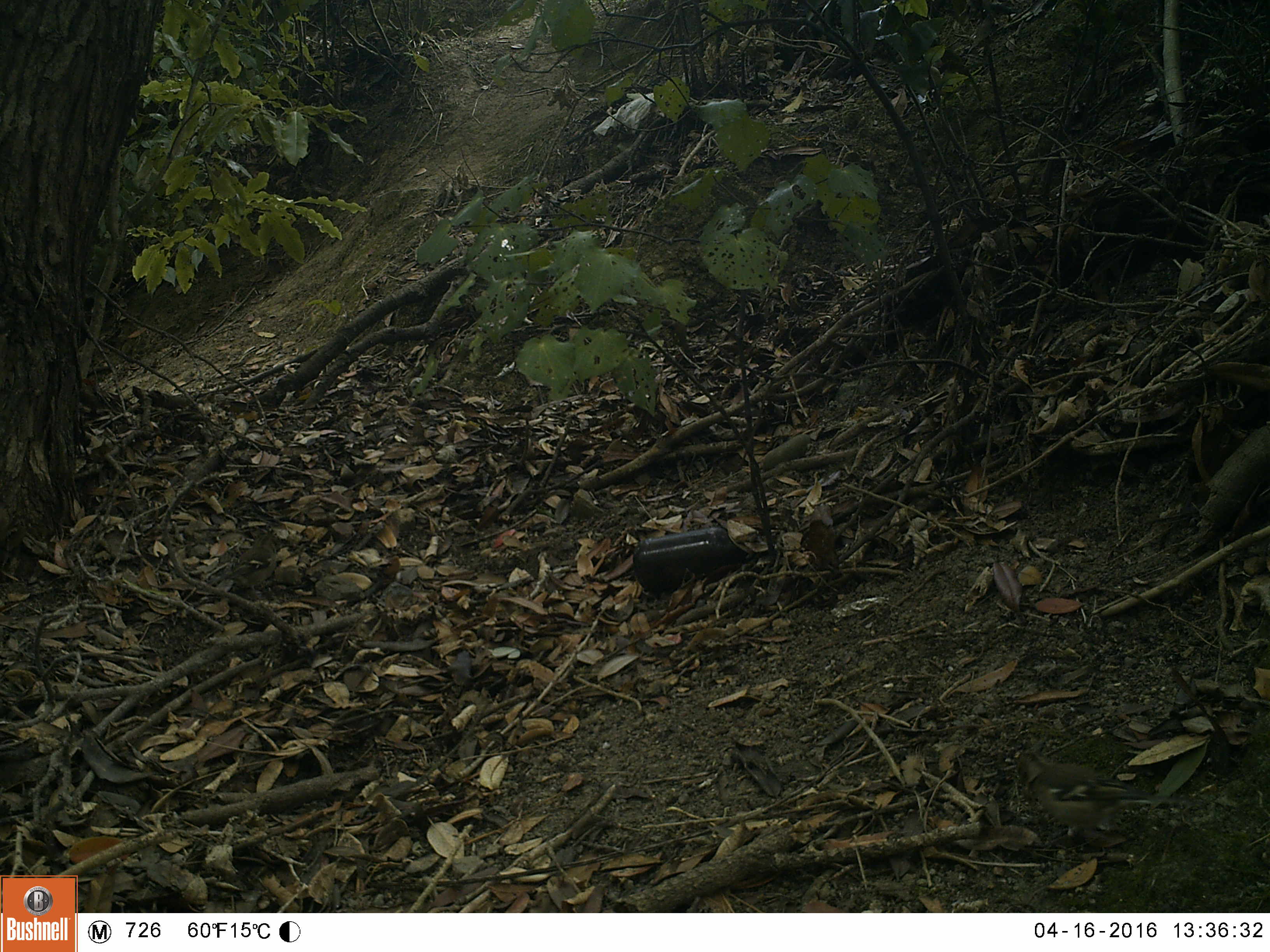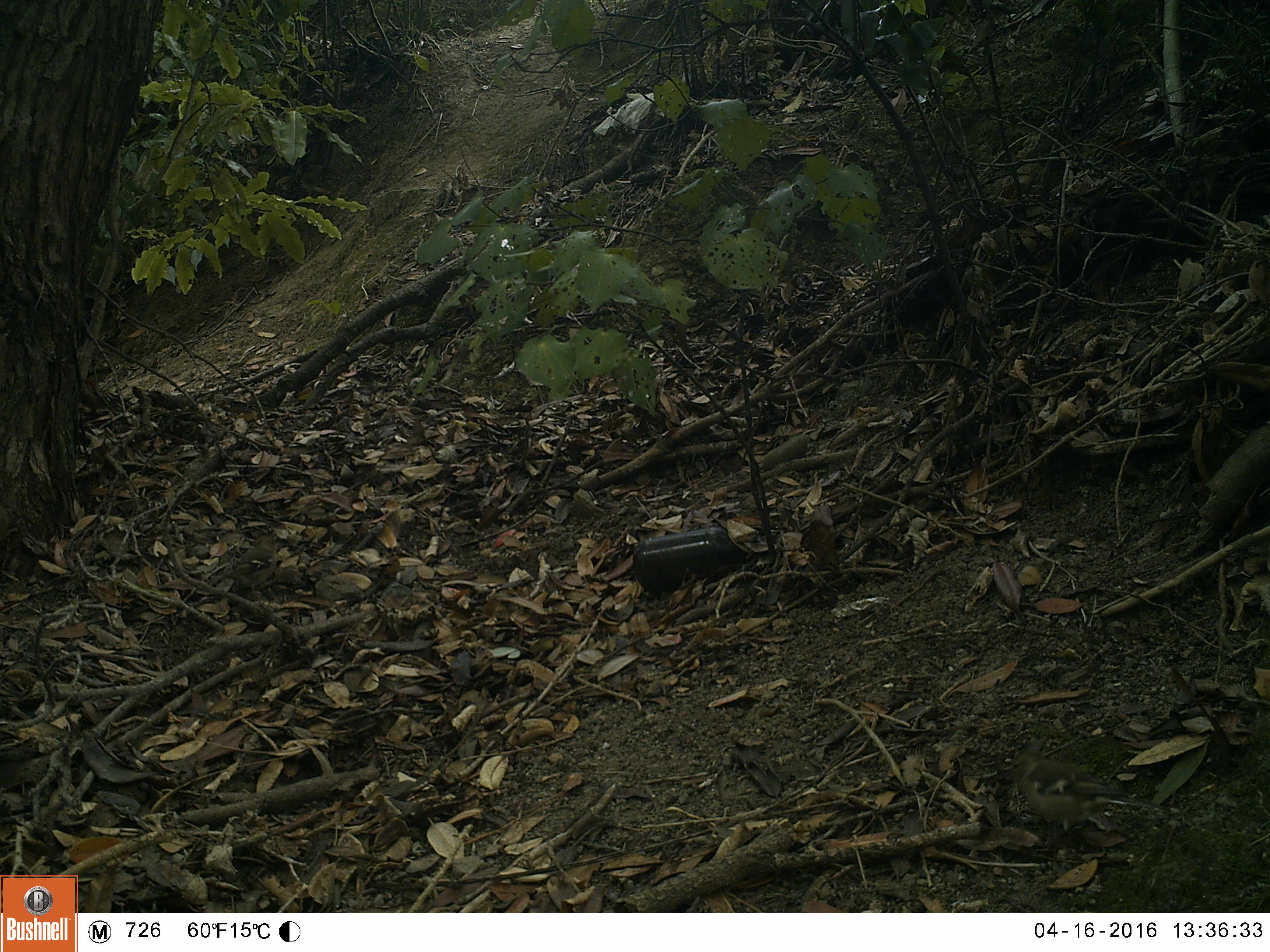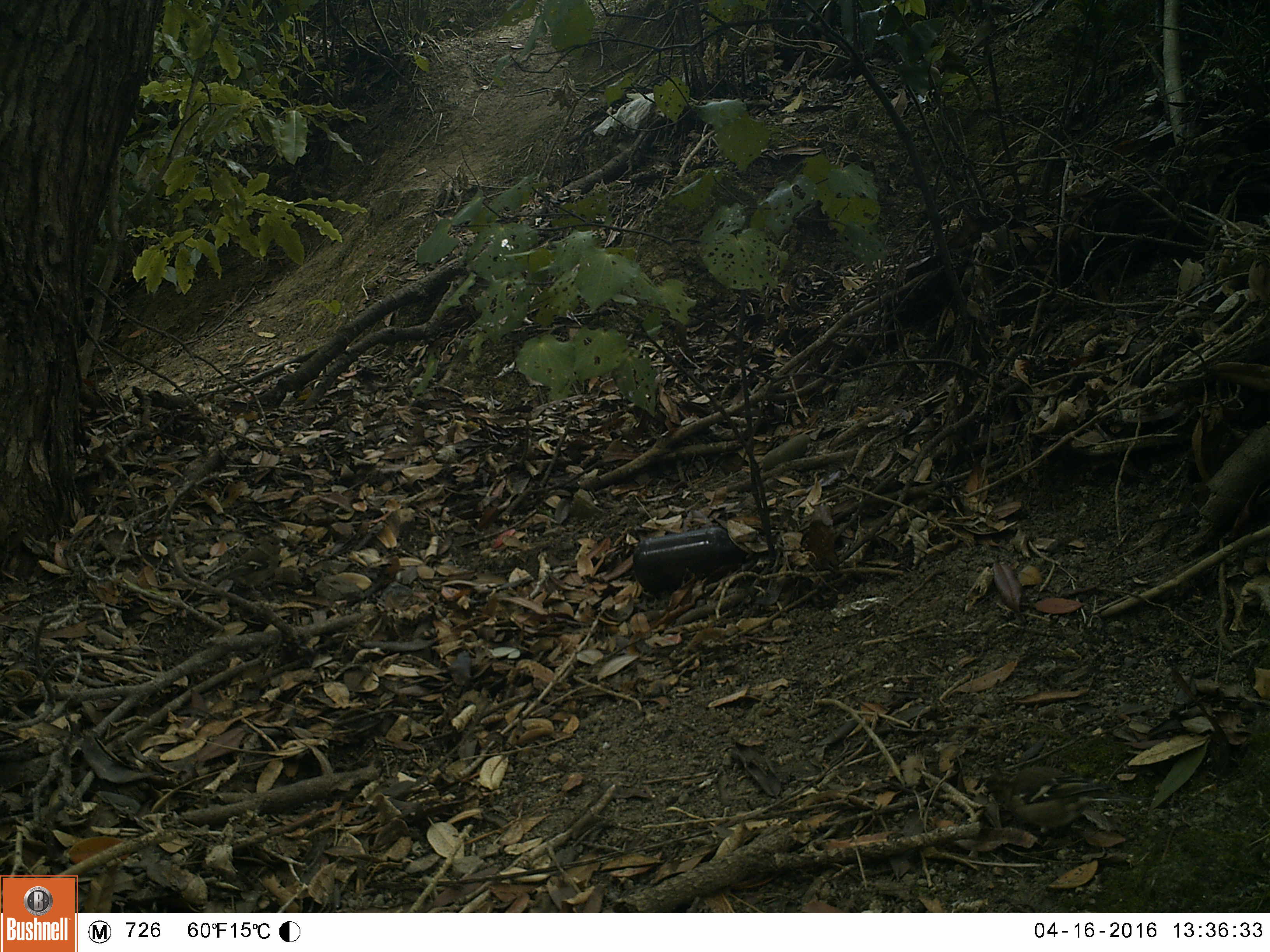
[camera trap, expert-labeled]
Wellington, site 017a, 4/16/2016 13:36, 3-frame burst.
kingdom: Animalia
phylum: Chordata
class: Aves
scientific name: Aves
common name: bird